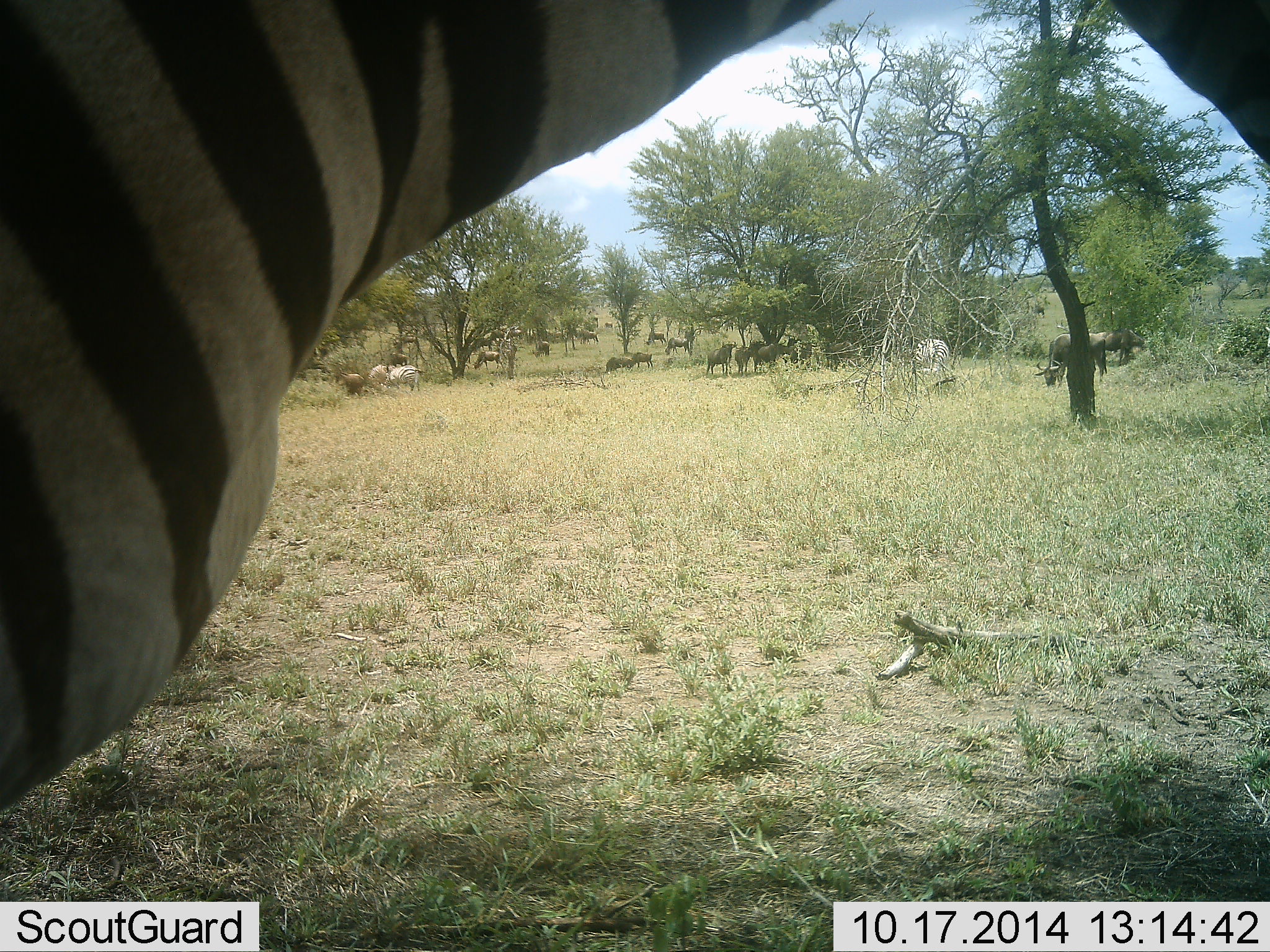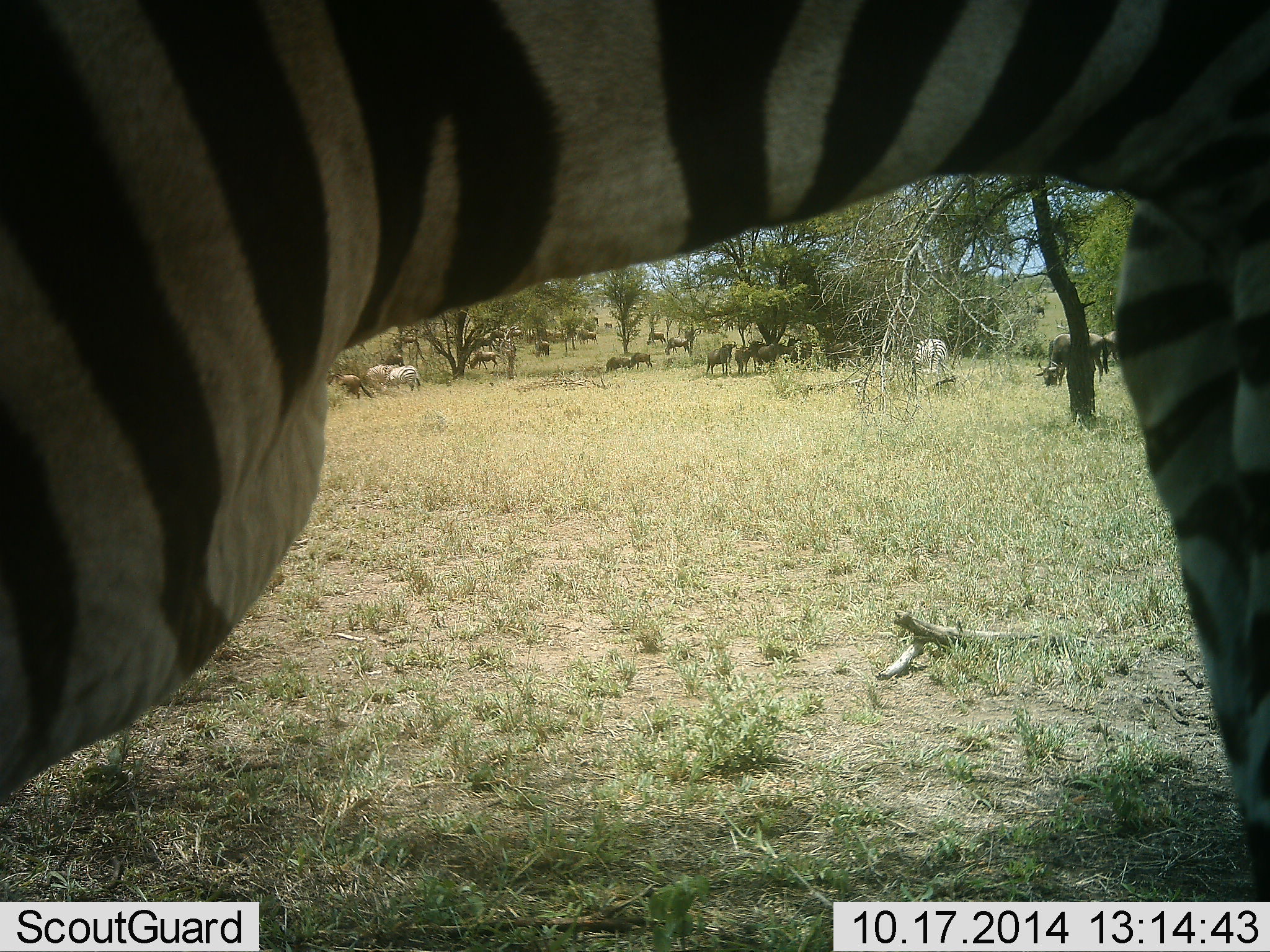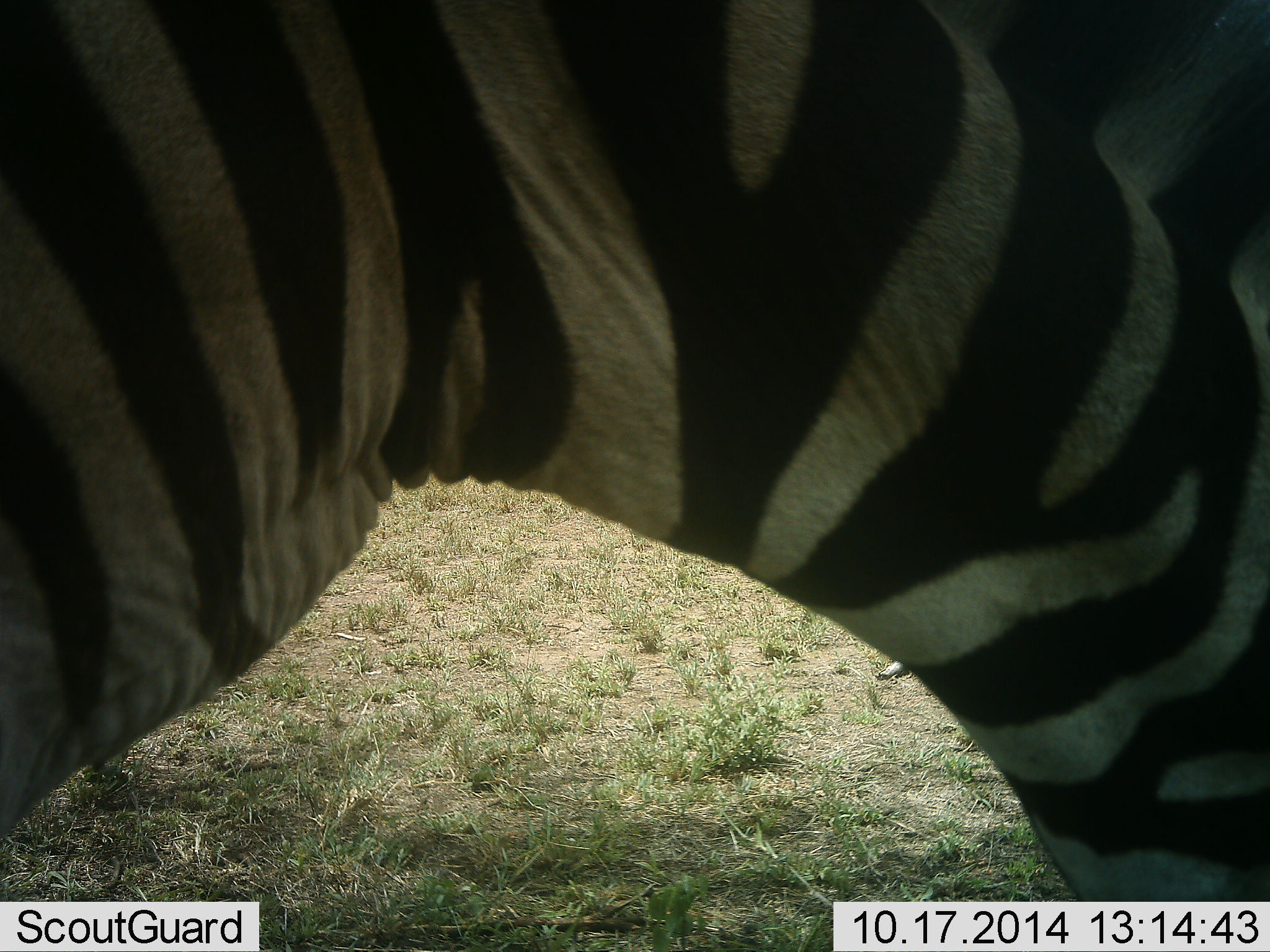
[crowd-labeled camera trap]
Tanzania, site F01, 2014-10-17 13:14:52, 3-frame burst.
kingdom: Animalia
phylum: Chordata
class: Mammalia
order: Artiodactyla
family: Bovidae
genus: Connochaetes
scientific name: Connochaetes taurinus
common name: blue wildebeest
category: wildebeest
Wildebeest (blue wildebeest) (Connochaetes taurinus), count 11-50. Behavior (volunteer vote fractions): standing 70%, resting 0%, moving 20%, interacting 0%. Young present (vote fraction): 0%. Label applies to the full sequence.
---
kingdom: Animalia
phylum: Chordata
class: Mammalia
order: Perissodactyla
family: Equidae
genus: Equus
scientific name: Equus quagga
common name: plains zebra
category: zebra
Zebra (plains zebra) (Equus quagga), count 3. Behavior (volunteer vote fractions): standing 78%, resting 0%, moving 11%, interacting 0%. Young present (vote fraction): 0%. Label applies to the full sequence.